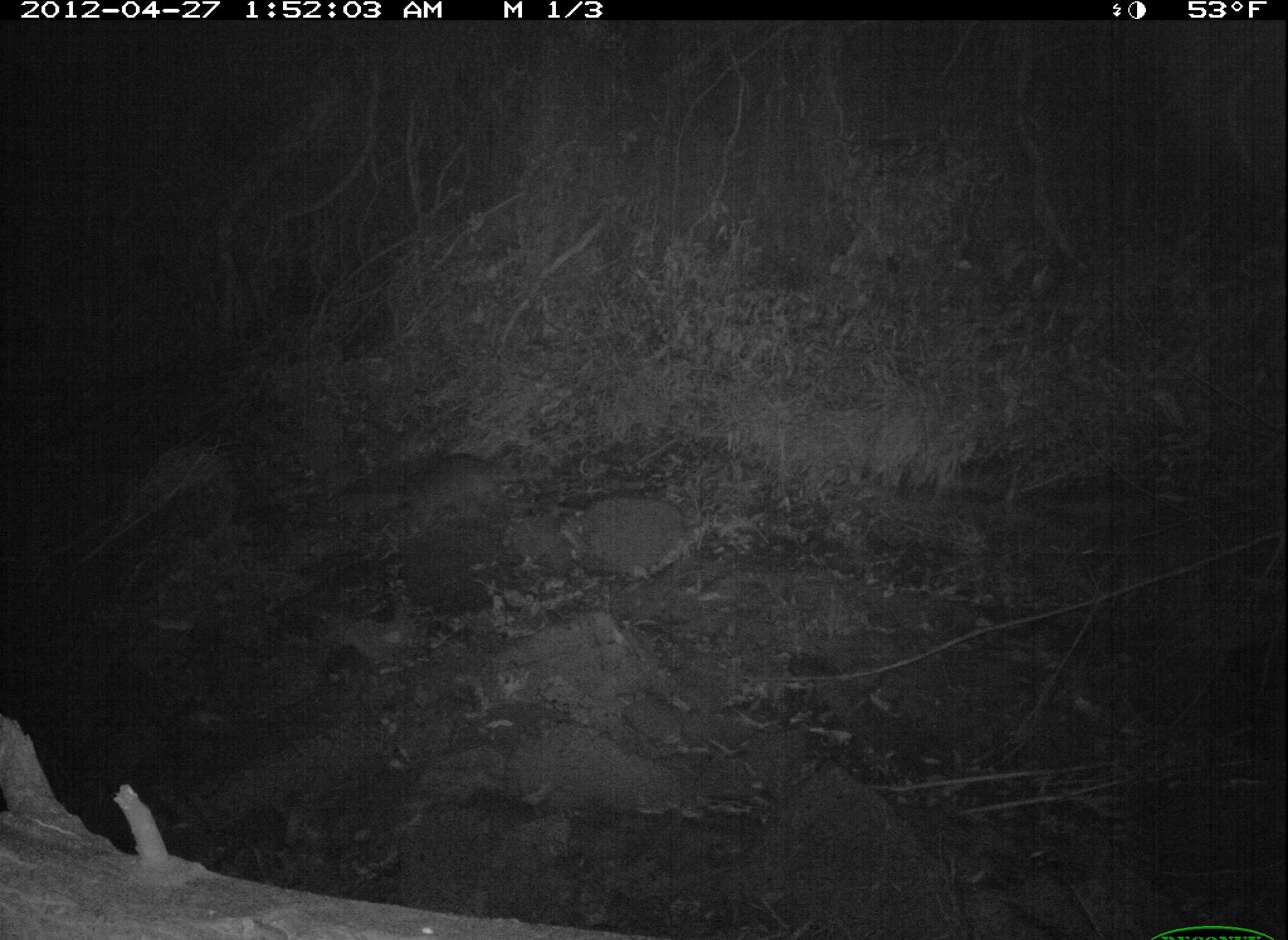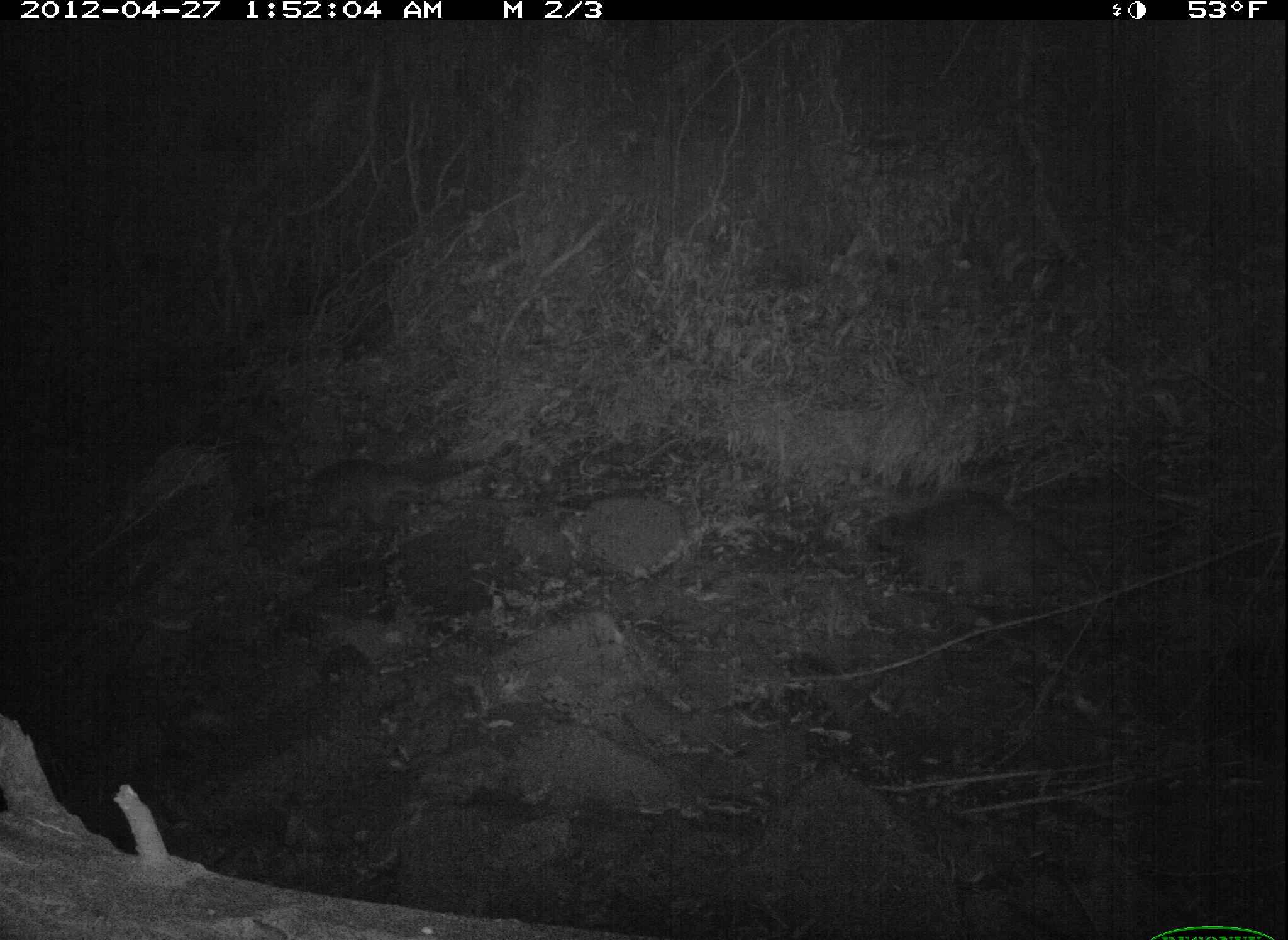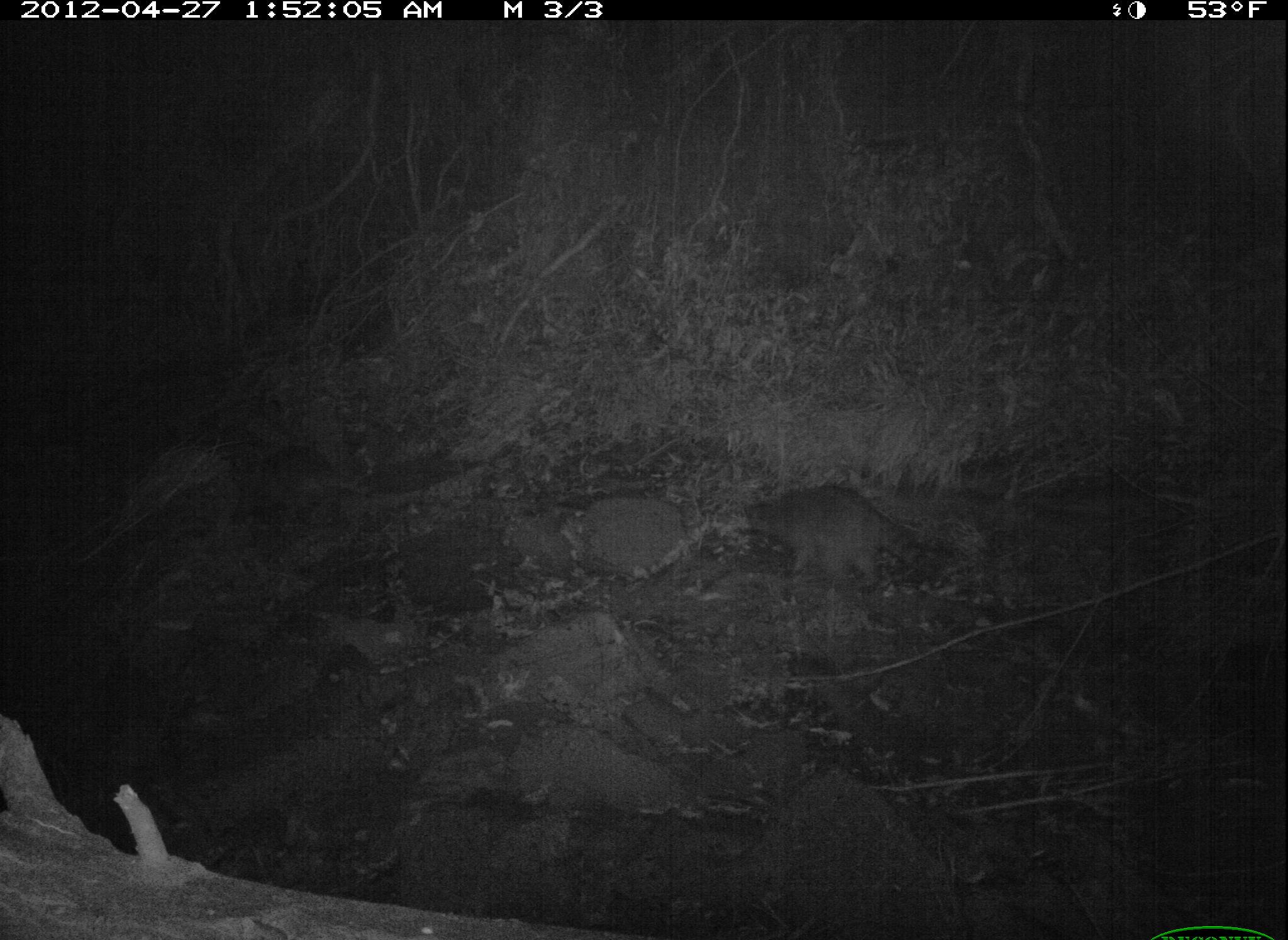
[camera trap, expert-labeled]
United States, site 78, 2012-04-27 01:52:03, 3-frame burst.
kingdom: Animalia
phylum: Chordata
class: Mammalia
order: Carnivora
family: Procyonidae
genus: Procyon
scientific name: Procyon lotor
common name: raccoon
Raccoon (Procyon lotor).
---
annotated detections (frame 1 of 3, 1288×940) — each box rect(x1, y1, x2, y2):
raccoon: rect(379, 451, 547, 552)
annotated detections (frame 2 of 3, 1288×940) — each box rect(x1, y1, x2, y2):
raccoon: rect(855, 483, 1124, 615); rect(291, 448, 446, 551)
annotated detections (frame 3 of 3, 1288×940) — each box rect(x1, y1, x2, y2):
raccoon: rect(736, 474, 953, 602)